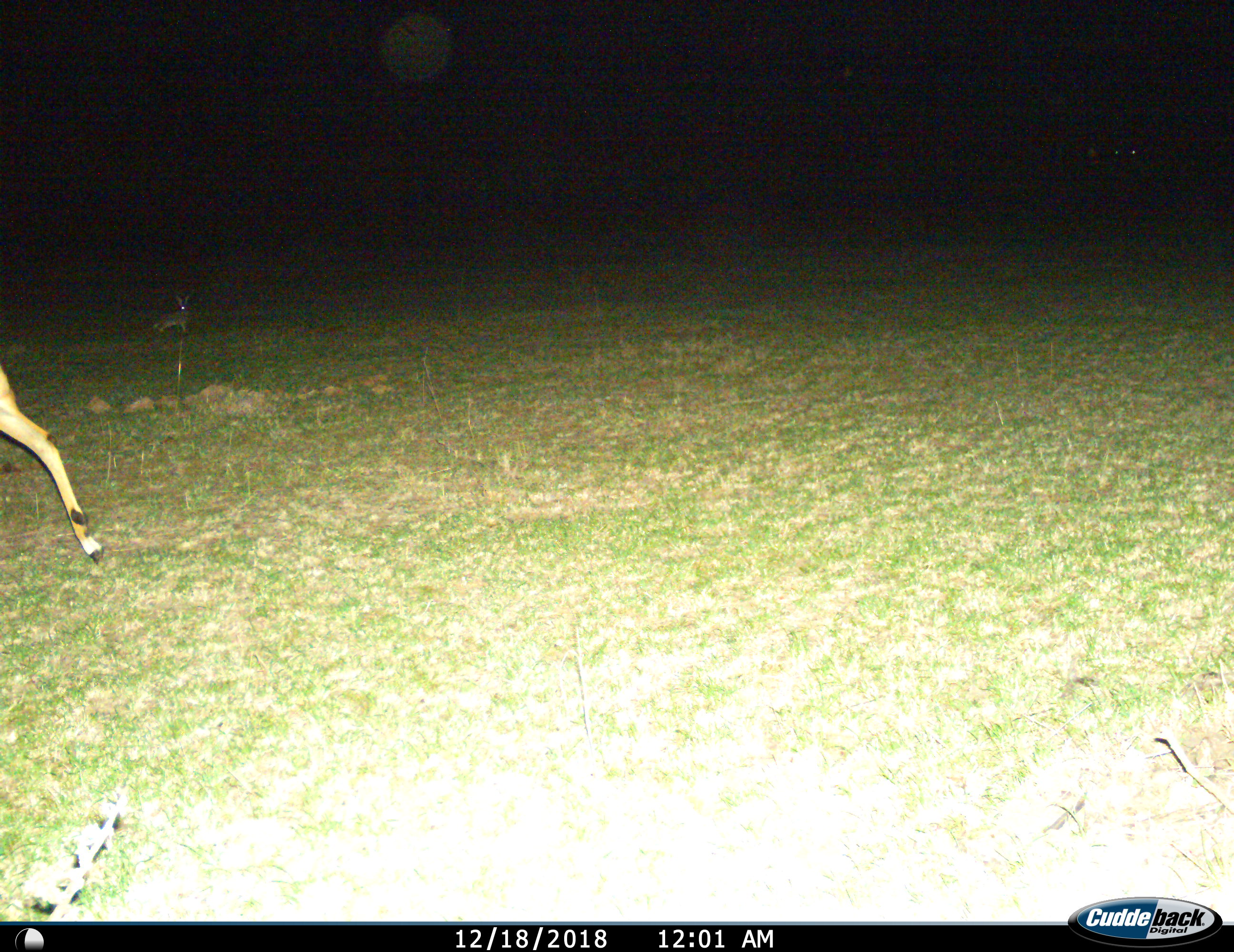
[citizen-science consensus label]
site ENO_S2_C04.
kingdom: Animalia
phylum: Chordata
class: Mammalia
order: Artiodactyla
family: Bovidae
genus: Aepyceros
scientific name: Aepyceros melampus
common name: impala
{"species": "impala (Aepyceros melampus)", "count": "1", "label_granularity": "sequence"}